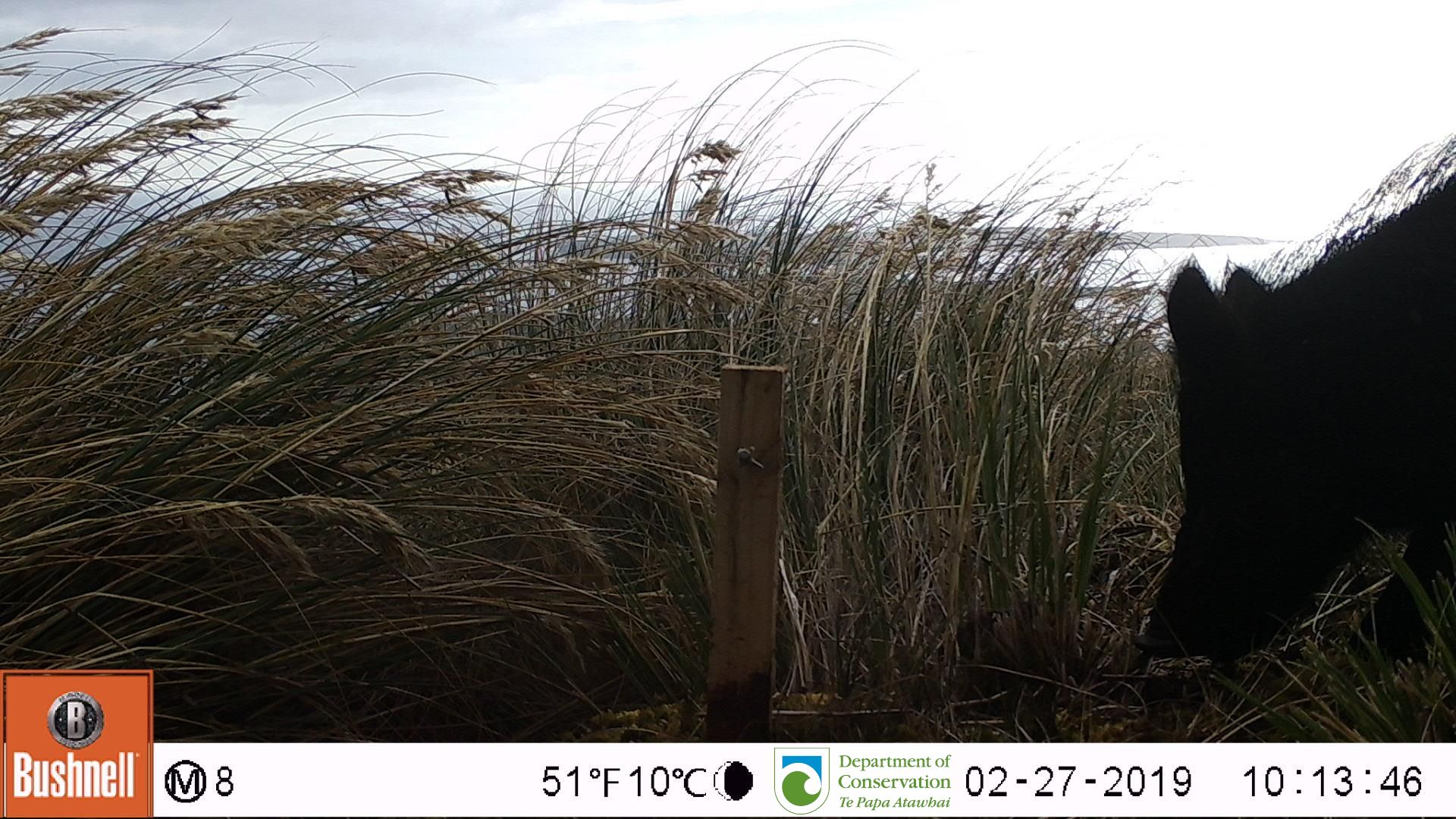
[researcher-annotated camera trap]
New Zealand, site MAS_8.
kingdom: Animalia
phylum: Chordata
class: Mammalia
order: Artiodactyla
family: Suidae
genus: Sus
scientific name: Sus scrofa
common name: pig